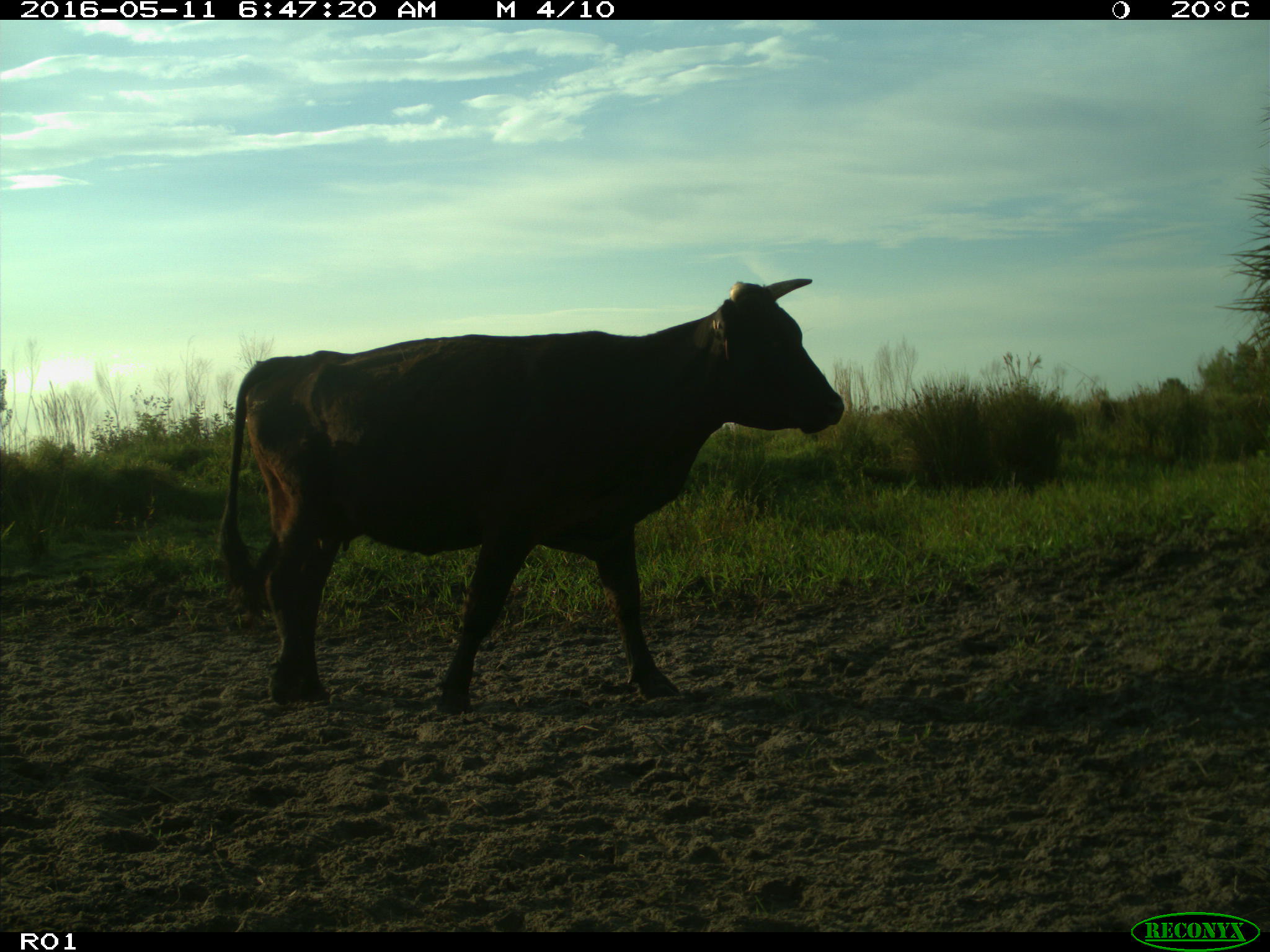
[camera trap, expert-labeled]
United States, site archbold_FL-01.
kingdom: Animalia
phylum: Chordata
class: Mammalia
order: Artiodactyla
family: Bovidae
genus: Bos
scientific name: Bos taurus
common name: domestic cow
Bos taurus (domestic cow).